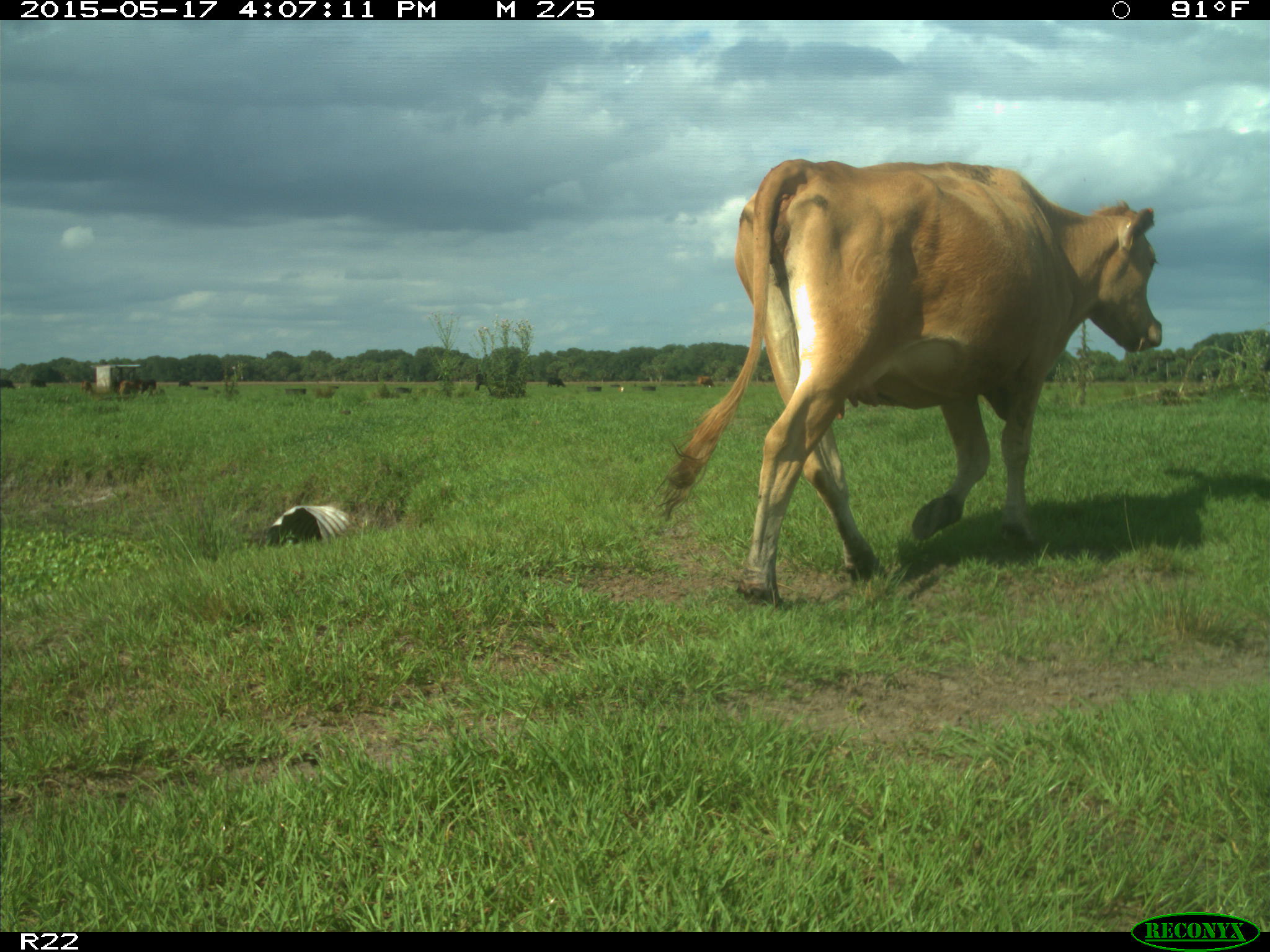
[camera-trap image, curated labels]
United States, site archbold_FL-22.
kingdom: Animalia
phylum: Chordata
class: Mammalia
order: Artiodactyla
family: Bovidae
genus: Bos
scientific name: Bos taurus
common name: domestic cow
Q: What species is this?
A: Bos taurus (domestic cow).